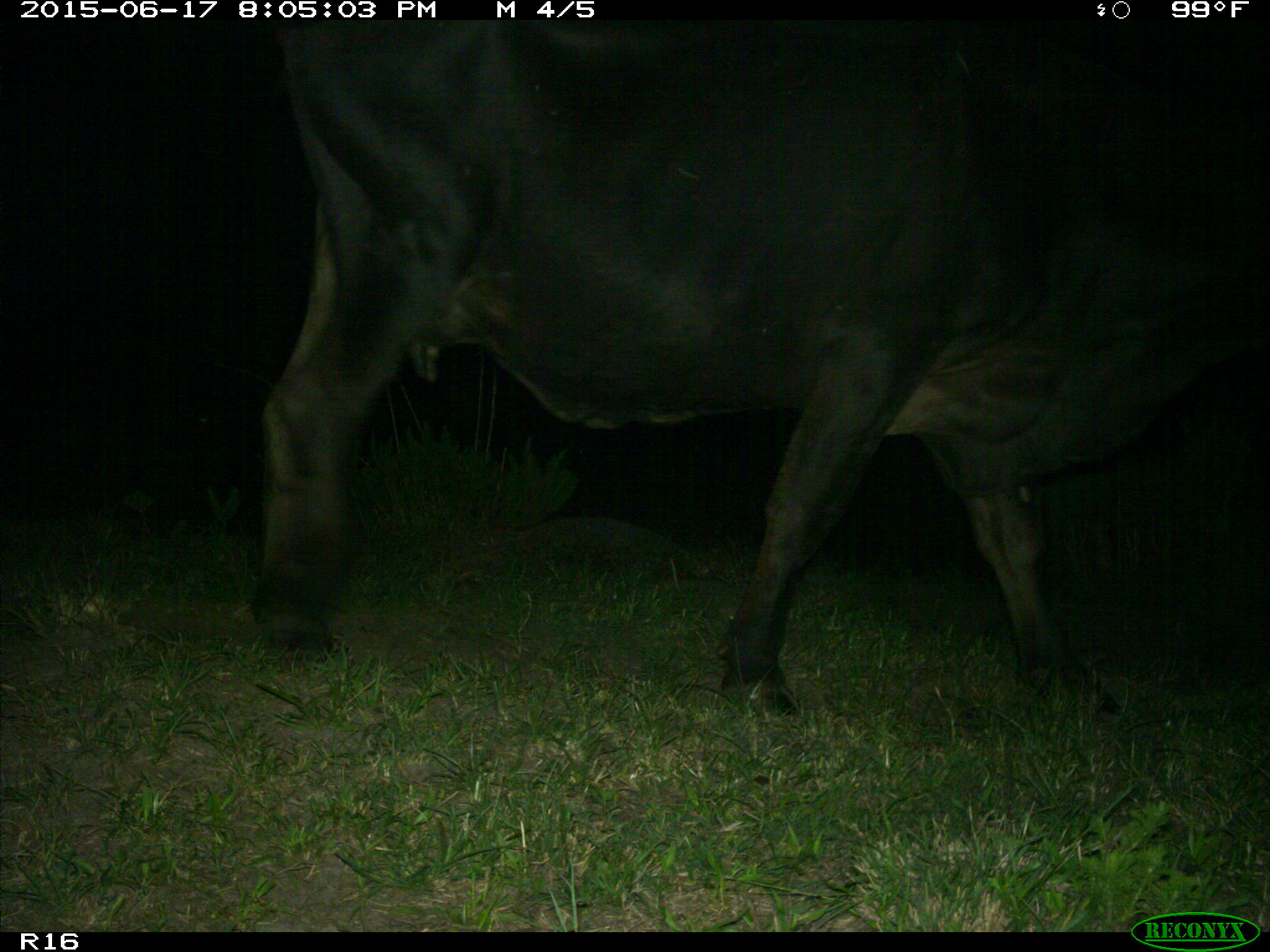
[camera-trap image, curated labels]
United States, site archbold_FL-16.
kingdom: Animalia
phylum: Chordata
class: Mammalia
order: Artiodactyla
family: Bovidae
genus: Bos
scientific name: Bos taurus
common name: domestic cow